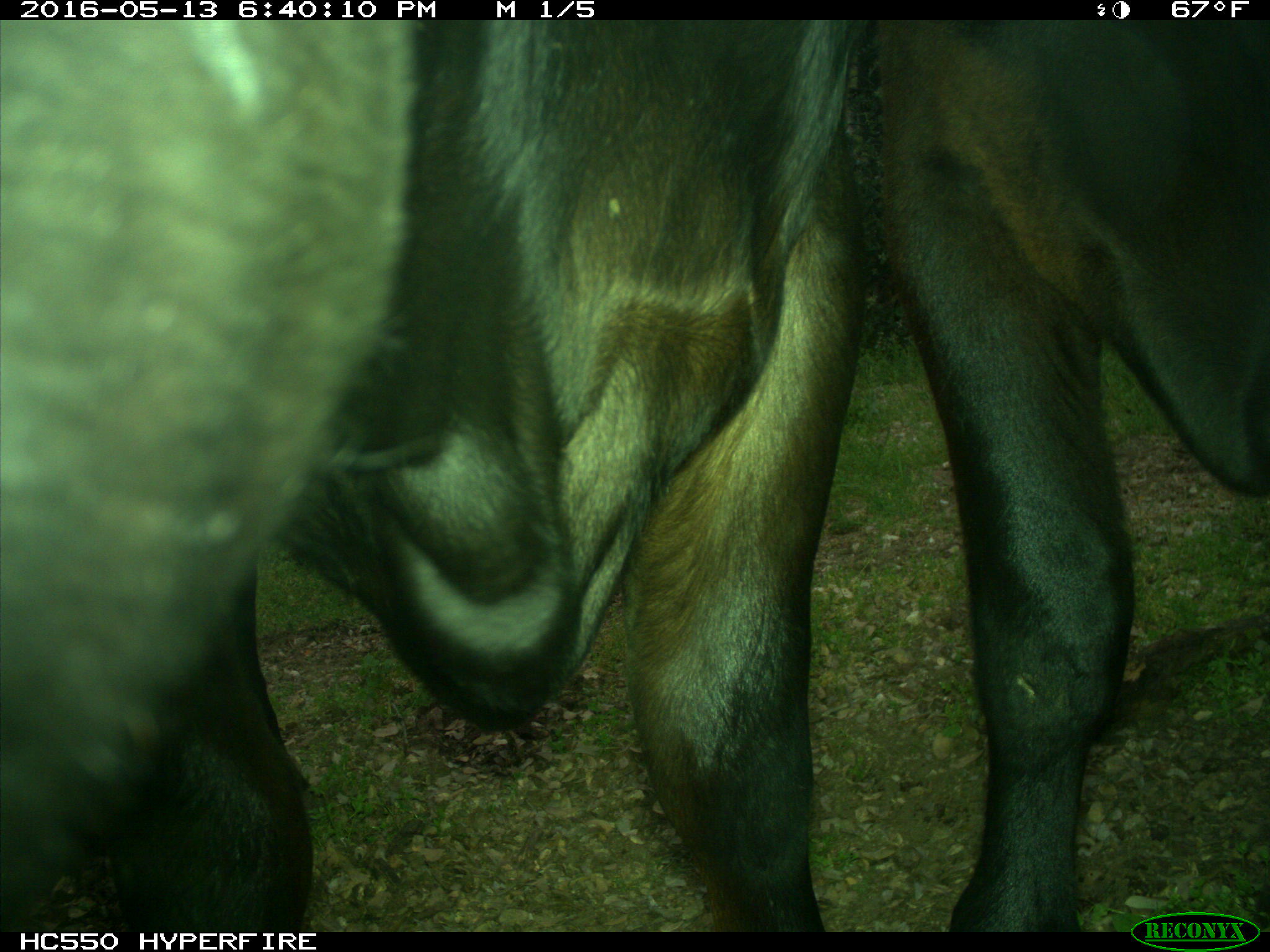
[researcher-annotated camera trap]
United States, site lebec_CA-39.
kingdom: Animalia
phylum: Chordata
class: Mammalia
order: Artiodactyla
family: Bovidae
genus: Bos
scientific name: Bos taurus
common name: domestic cow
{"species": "Bos taurus (domestic cow)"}